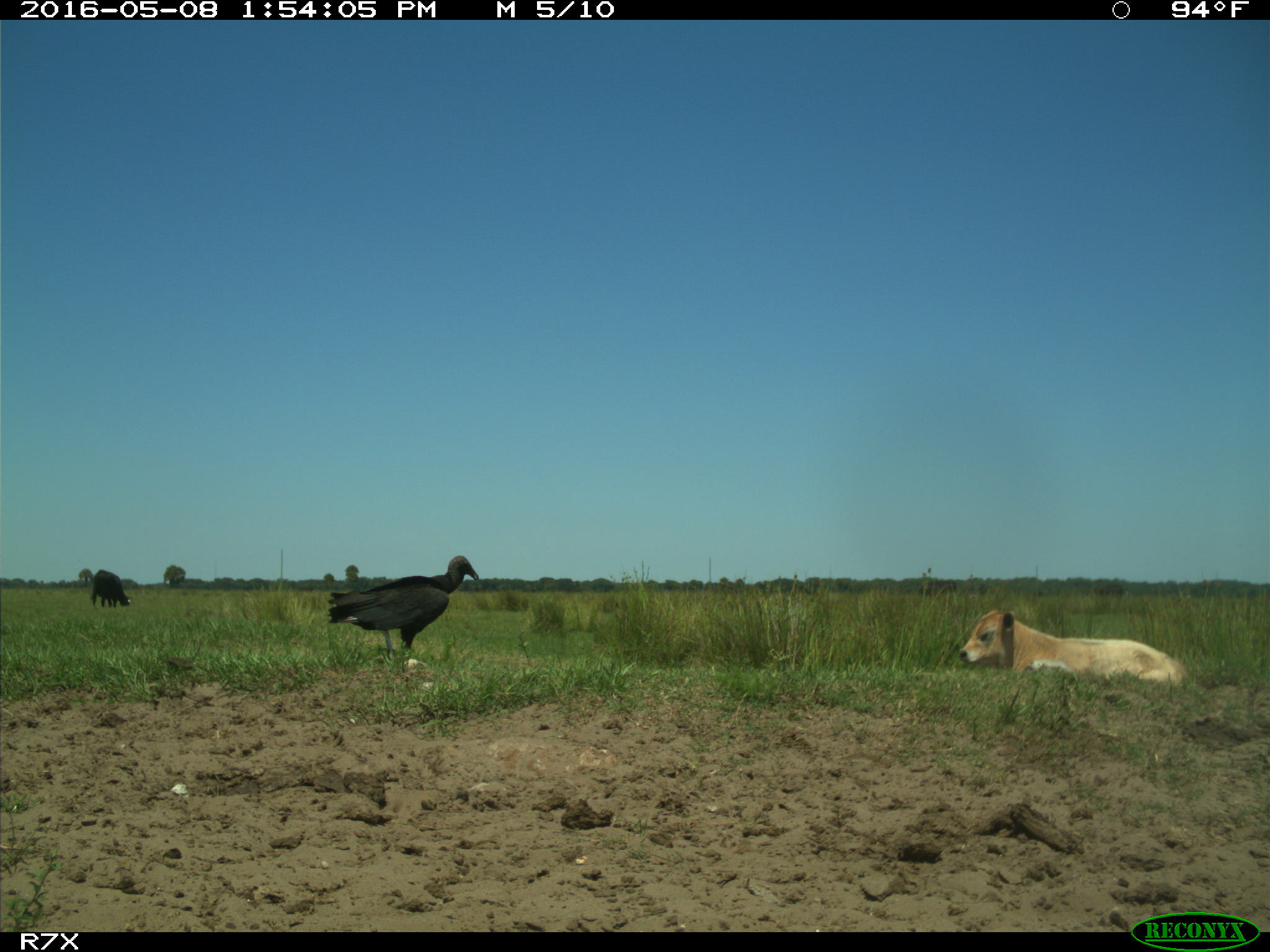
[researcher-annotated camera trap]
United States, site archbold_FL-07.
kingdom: Animalia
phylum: Chordata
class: Mammalia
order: Artiodactyla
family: Bovidae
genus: Bos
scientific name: Bos taurus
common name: domestic cow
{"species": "Bos taurus (domestic cow)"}